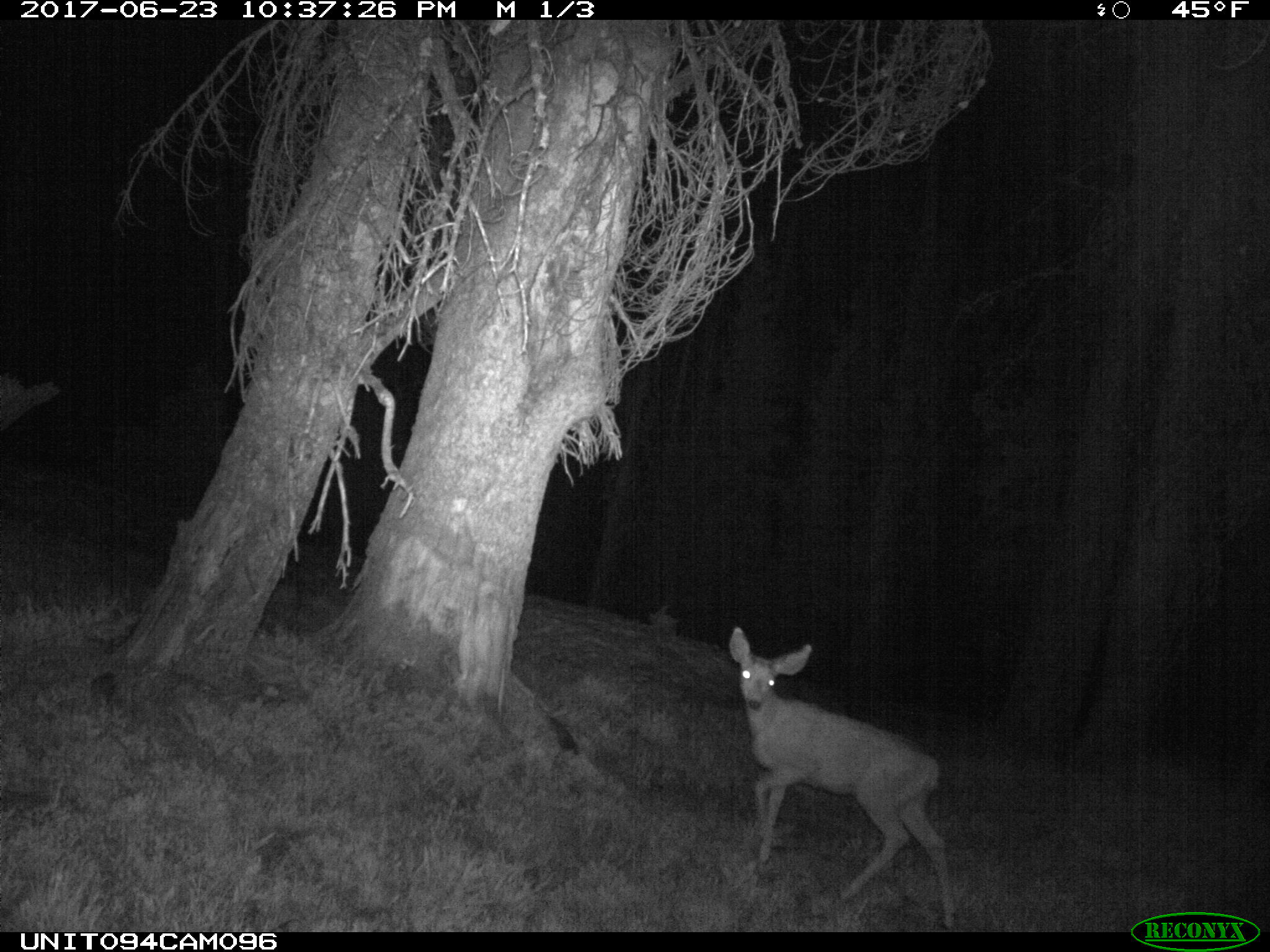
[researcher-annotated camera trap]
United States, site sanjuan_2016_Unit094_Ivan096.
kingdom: Animalia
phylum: Chordata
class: Mammalia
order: Artiodactyla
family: Cervidae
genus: Odocoileus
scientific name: Odocoileus hemionus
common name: mule deer